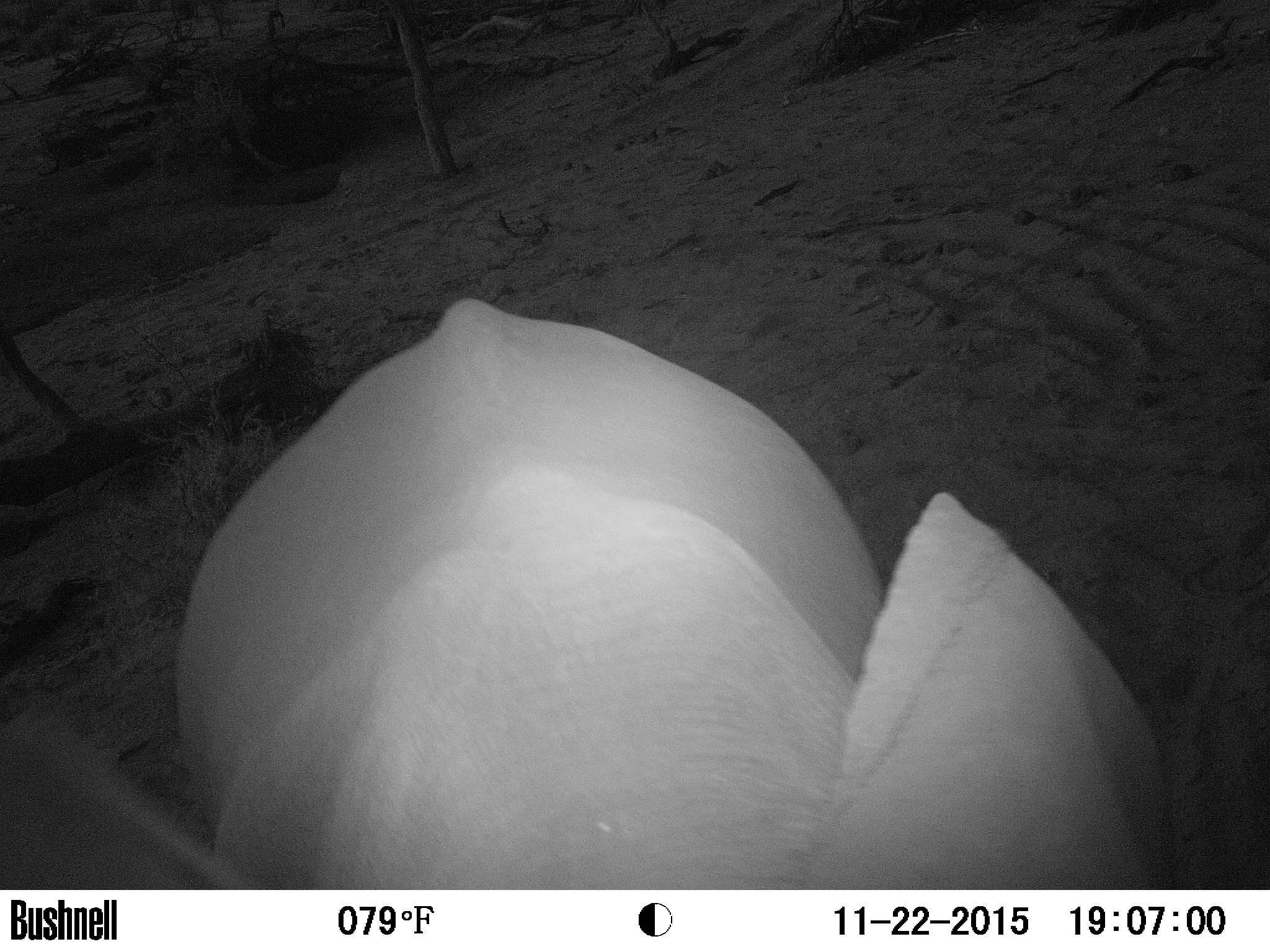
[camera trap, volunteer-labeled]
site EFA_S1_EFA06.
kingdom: Animalia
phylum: Chordata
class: Mammalia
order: Proboscidea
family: Elephantidae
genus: Loxodonta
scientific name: Loxodonta africana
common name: african bush elephant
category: elephant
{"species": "elephant (african bush elephant) (Loxodonta africana)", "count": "1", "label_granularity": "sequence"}